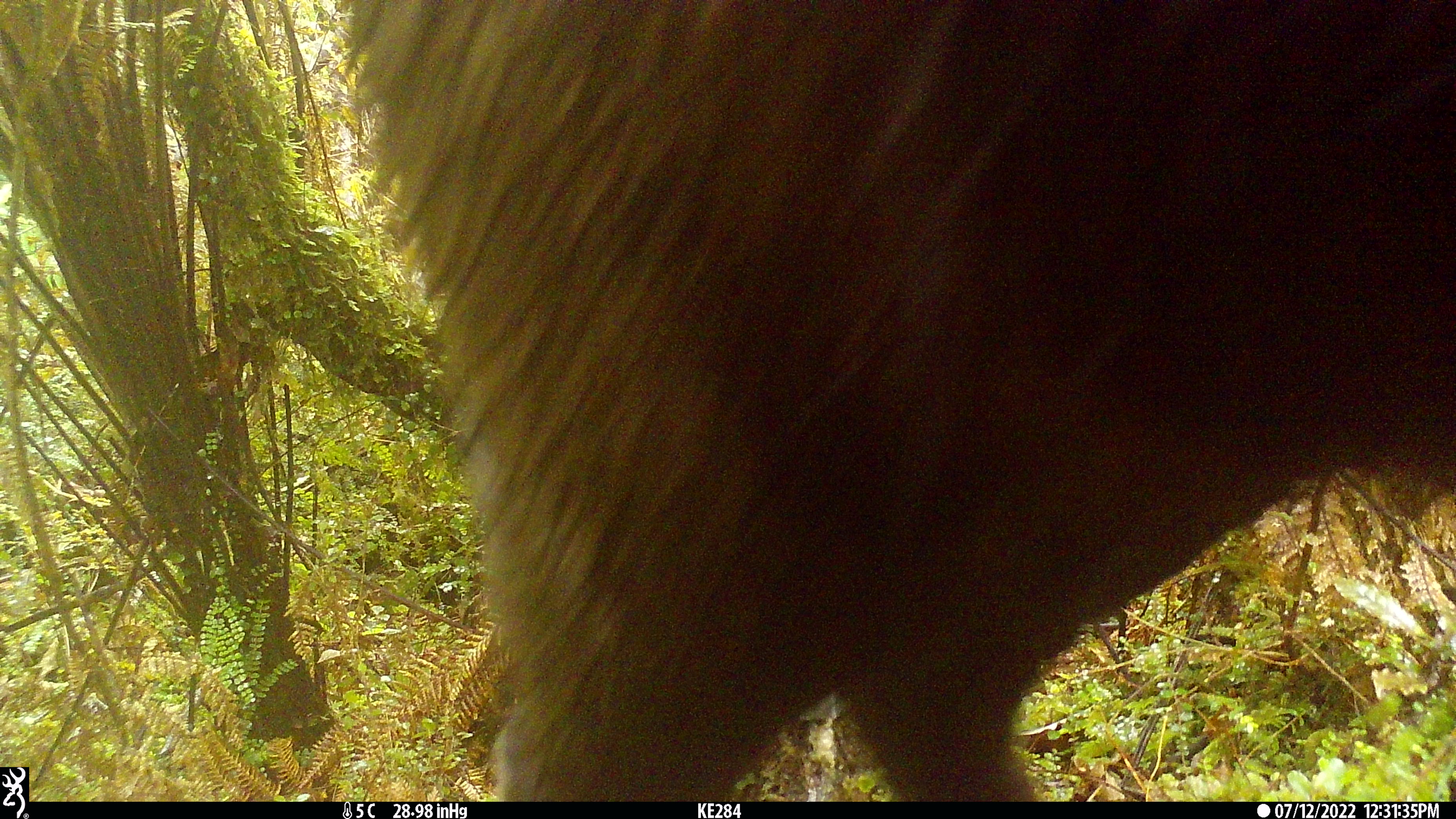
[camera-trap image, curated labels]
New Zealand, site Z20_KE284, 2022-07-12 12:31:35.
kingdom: Animalia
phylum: Chordata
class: Mammalia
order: Artiodactyla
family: Bovidae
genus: Rupicapra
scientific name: Rupicapra rupicapra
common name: alpine chamois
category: chamois